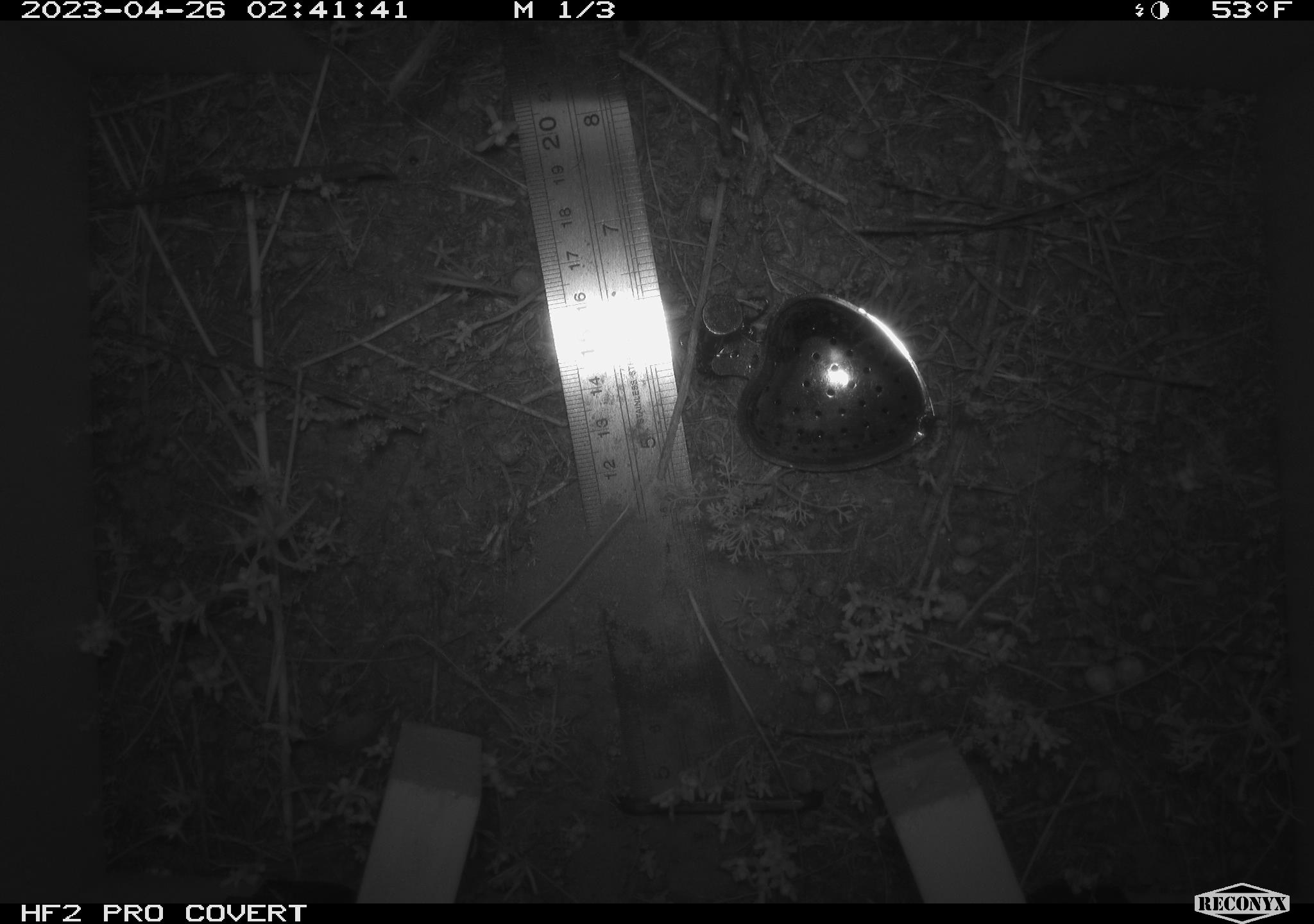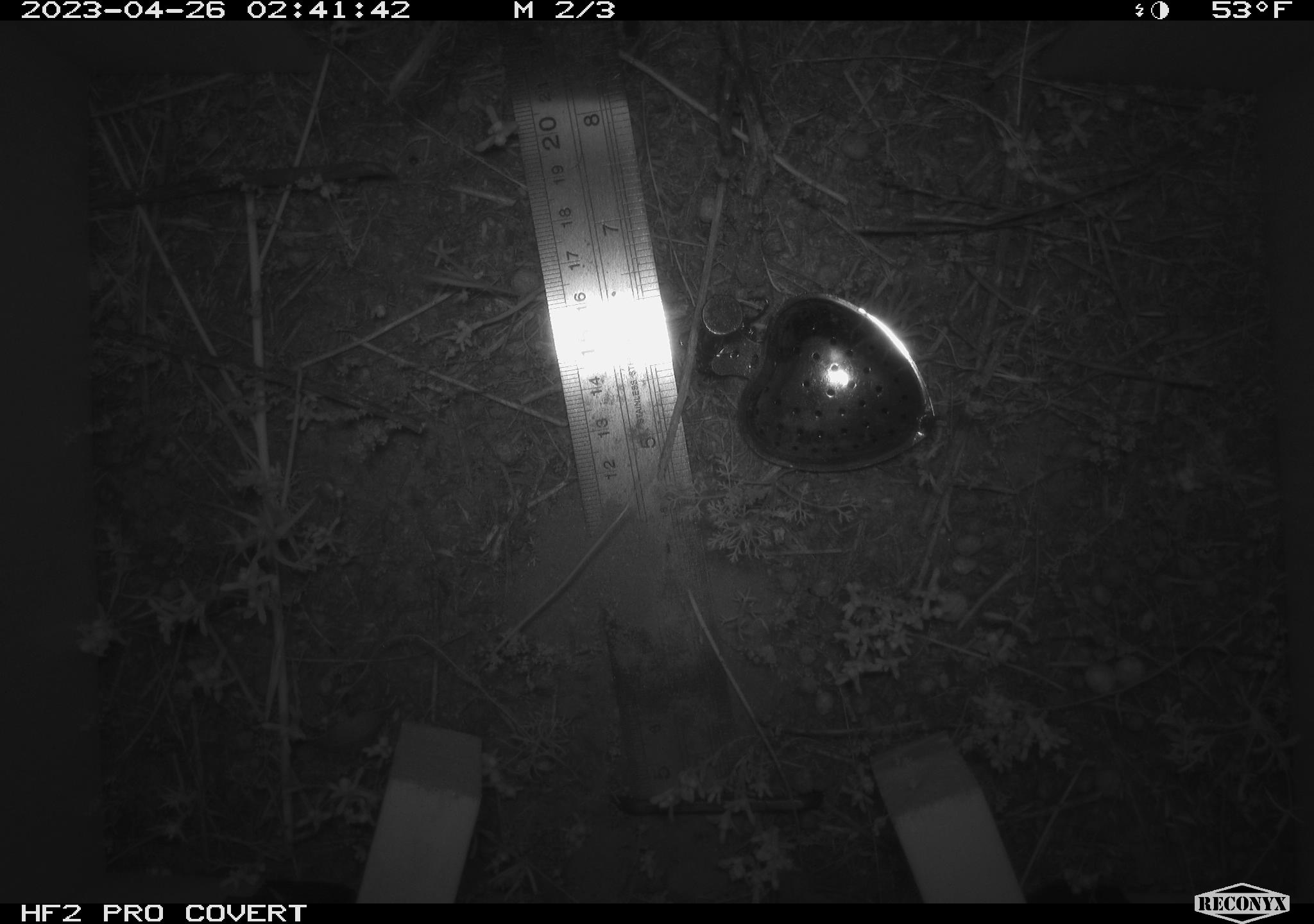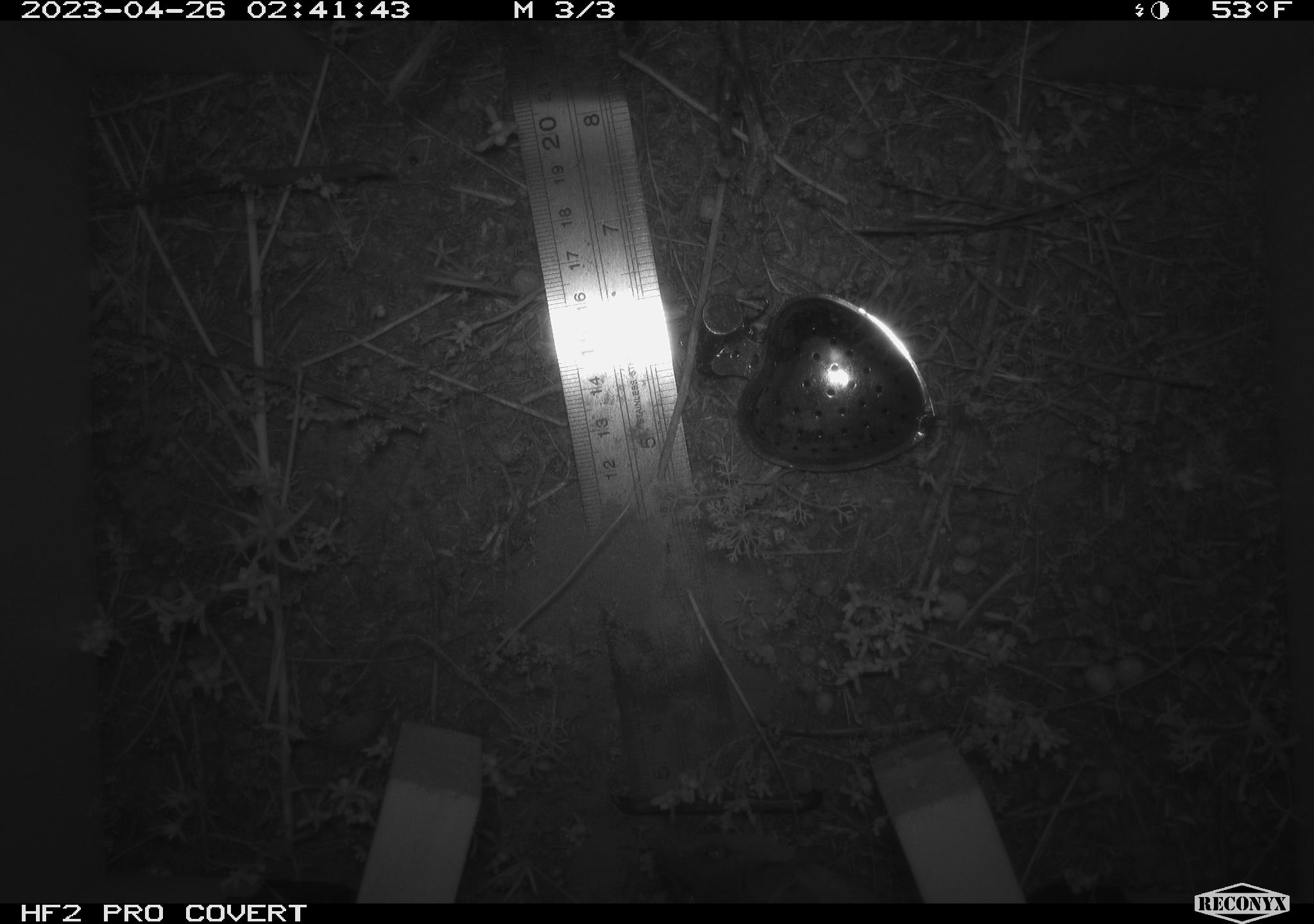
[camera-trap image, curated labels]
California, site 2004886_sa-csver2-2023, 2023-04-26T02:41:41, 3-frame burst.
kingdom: Animalia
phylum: Chordata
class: Mammalia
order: Rodentia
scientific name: Rodentia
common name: mouse species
Mouse species (Rodentia).